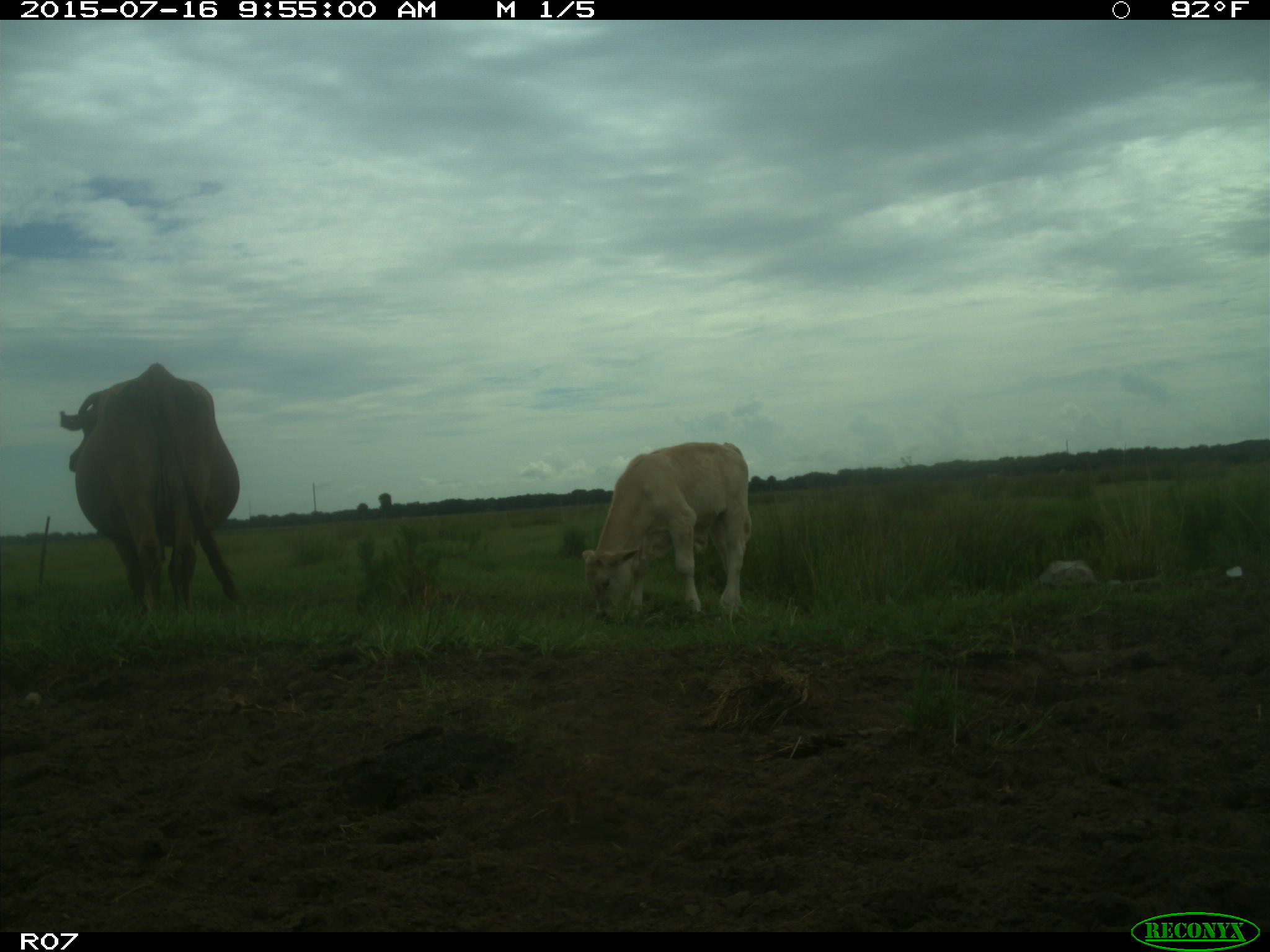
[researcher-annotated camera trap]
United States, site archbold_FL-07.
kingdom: Animalia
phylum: Chordata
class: Mammalia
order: Artiodactyla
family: Bovidae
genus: Bos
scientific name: Bos taurus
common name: domestic cow